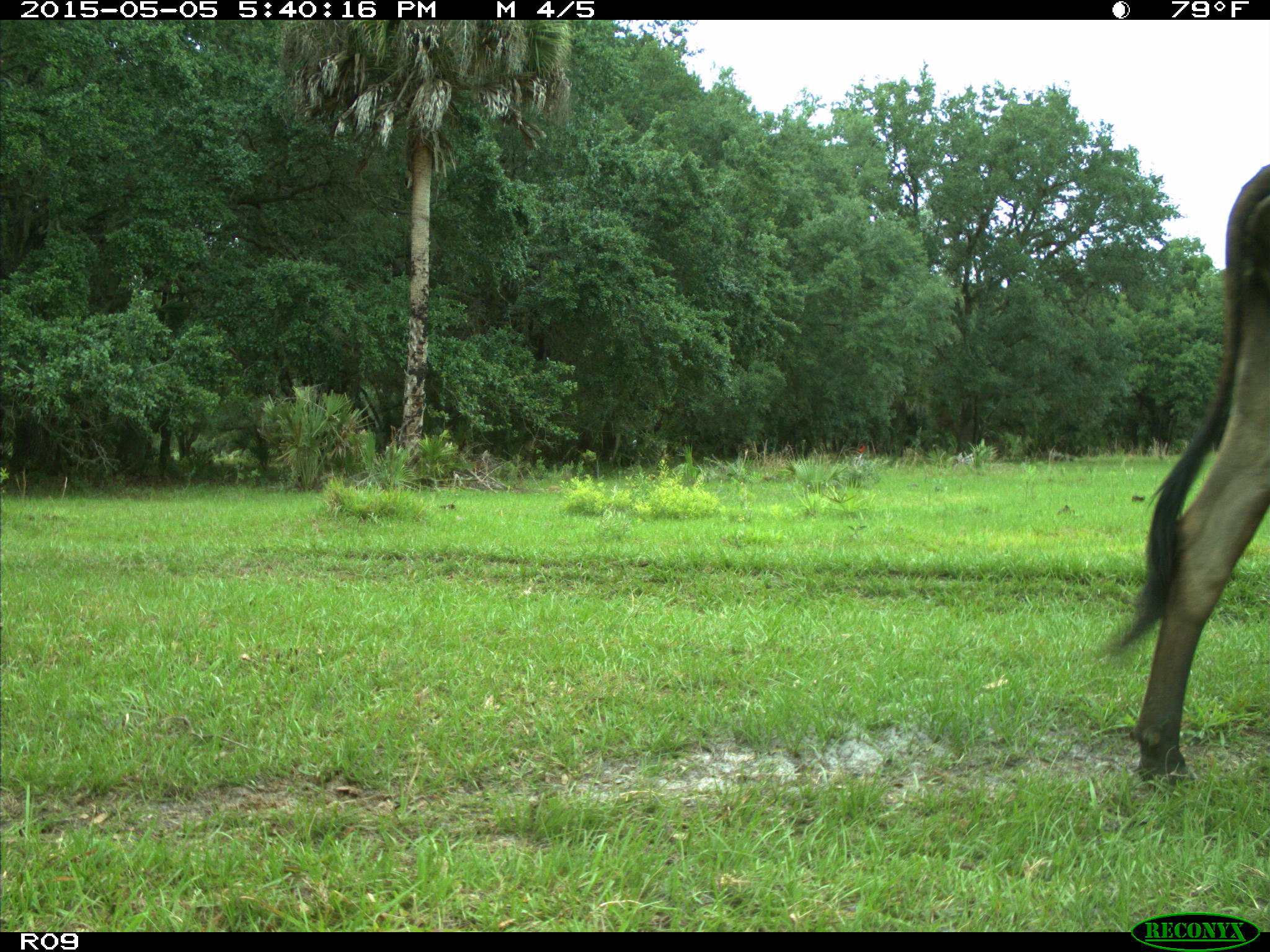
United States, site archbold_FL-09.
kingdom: Animalia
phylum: Chordata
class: Mammalia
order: Artiodactyla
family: Bovidae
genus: Bos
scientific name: Bos taurus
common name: domestic cow